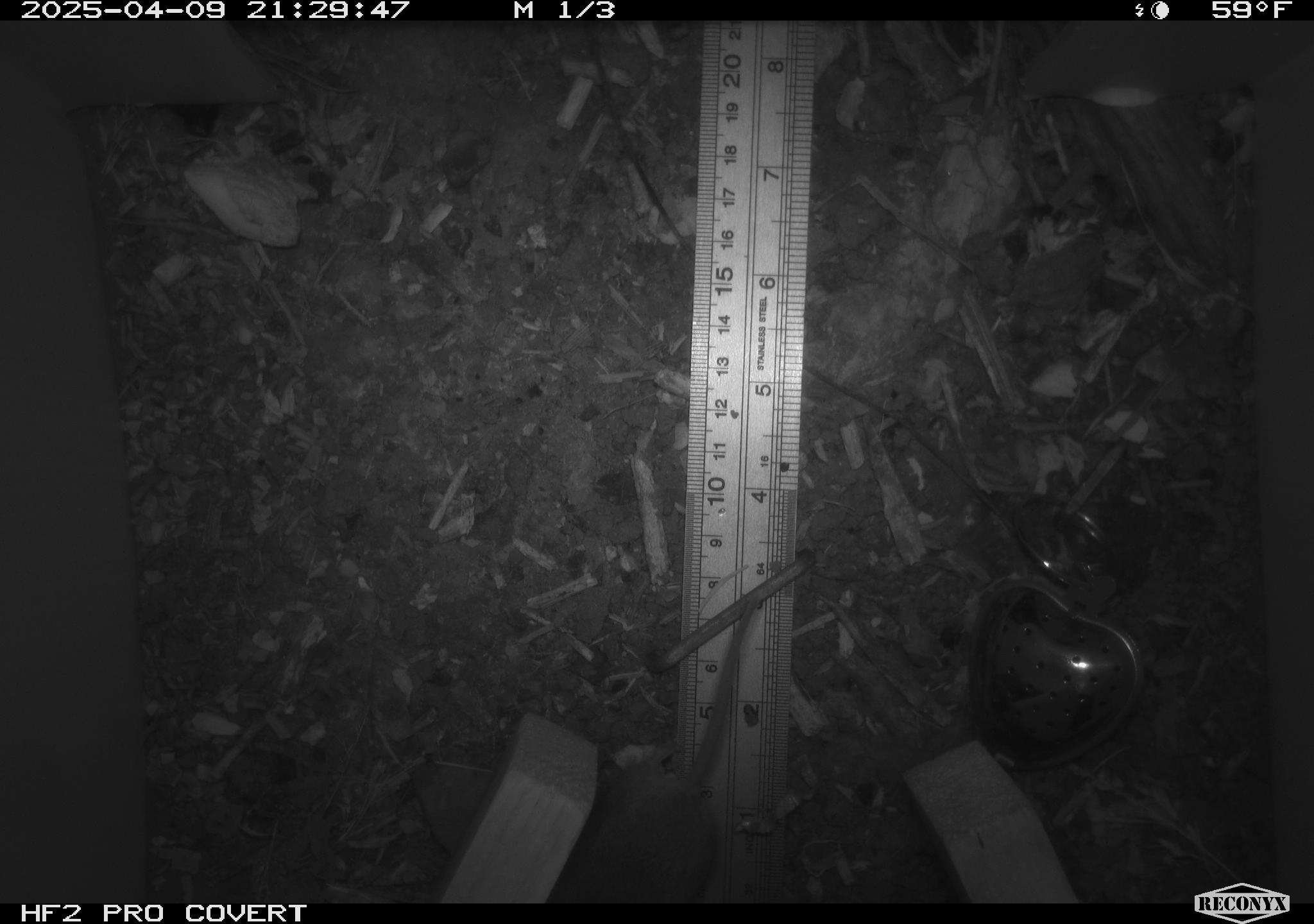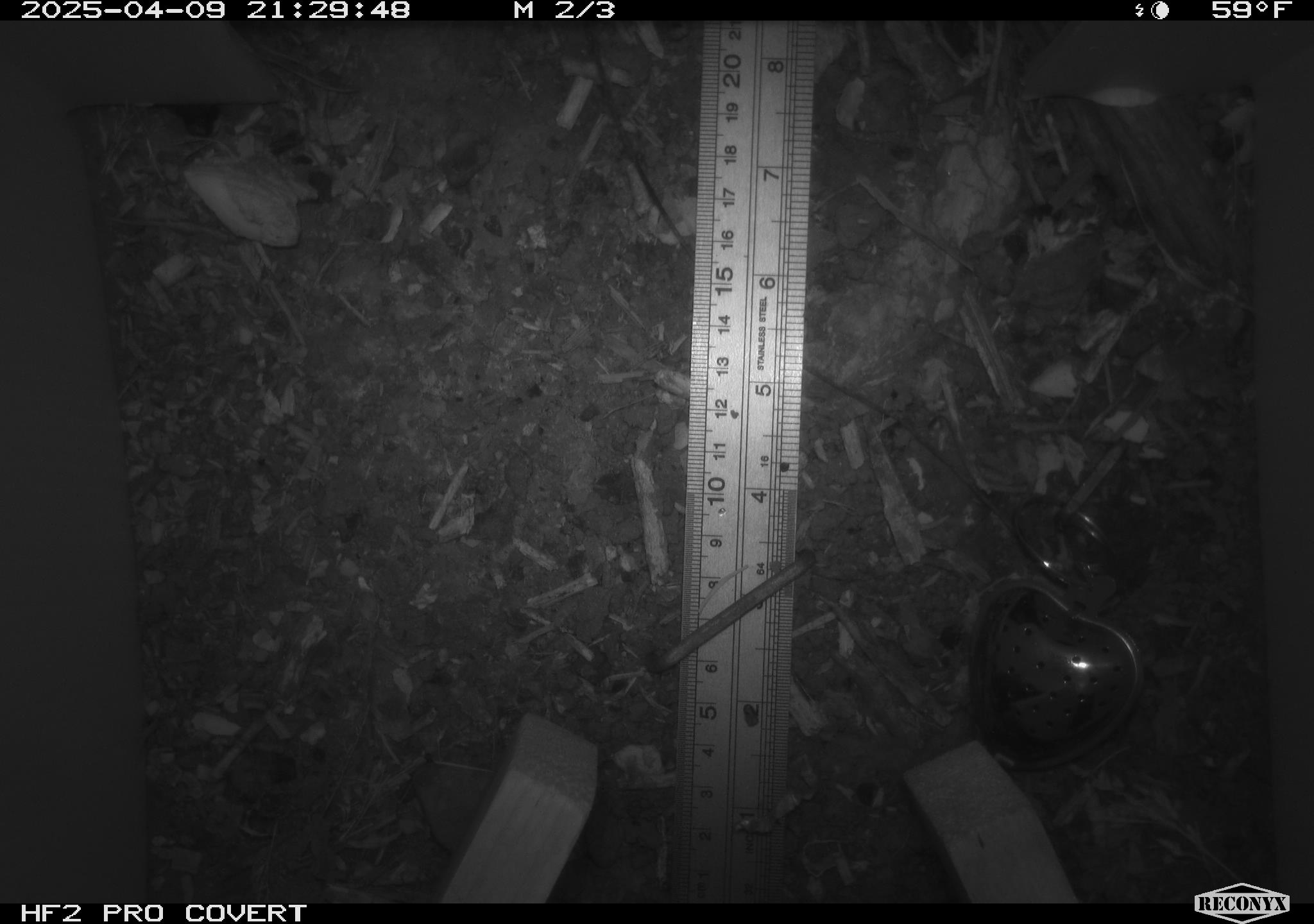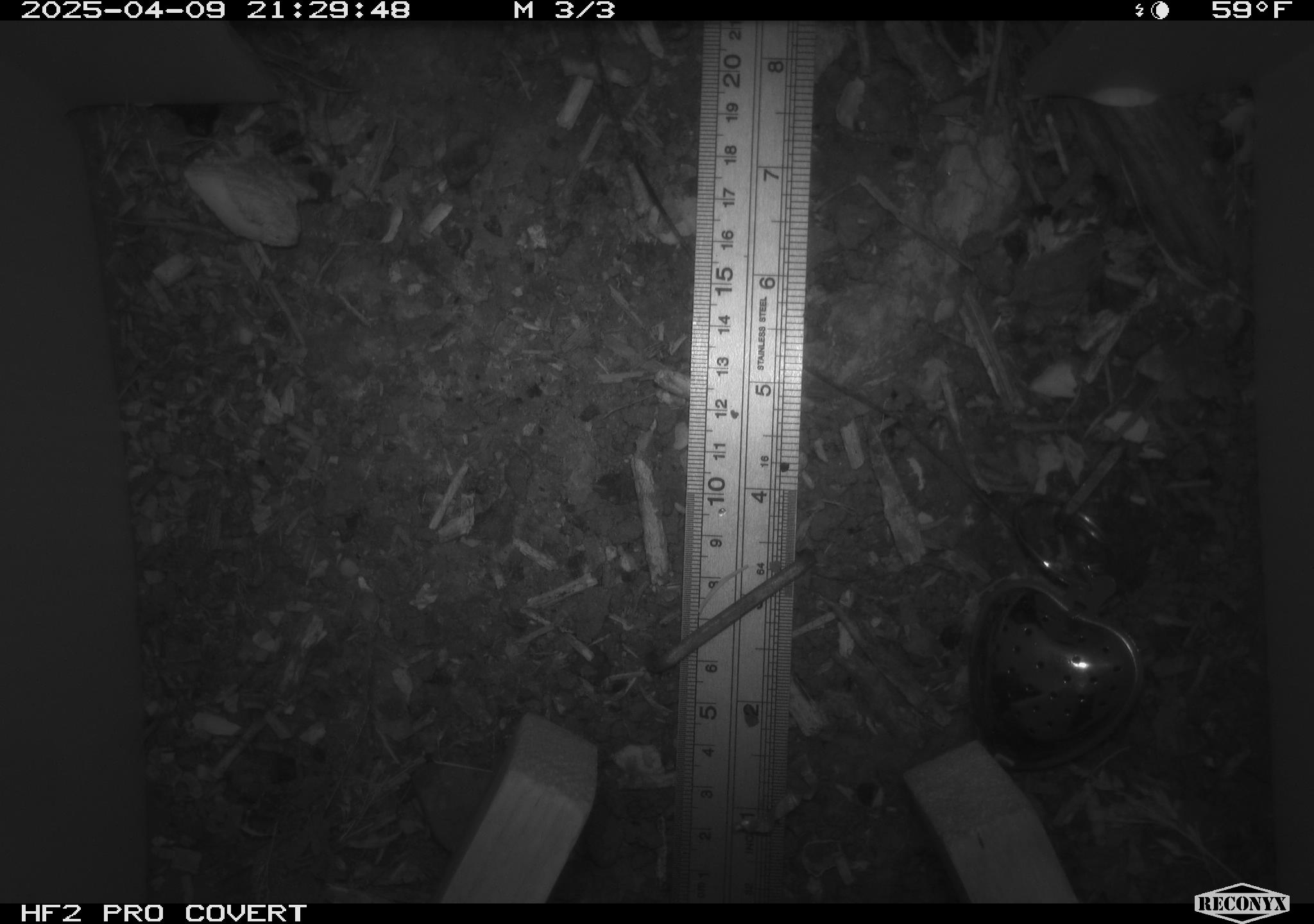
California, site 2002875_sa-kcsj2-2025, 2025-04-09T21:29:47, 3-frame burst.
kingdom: Animalia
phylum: Chordata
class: Mammalia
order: Rodentia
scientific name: Rodentia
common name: rodent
Rodent (Rodentia).